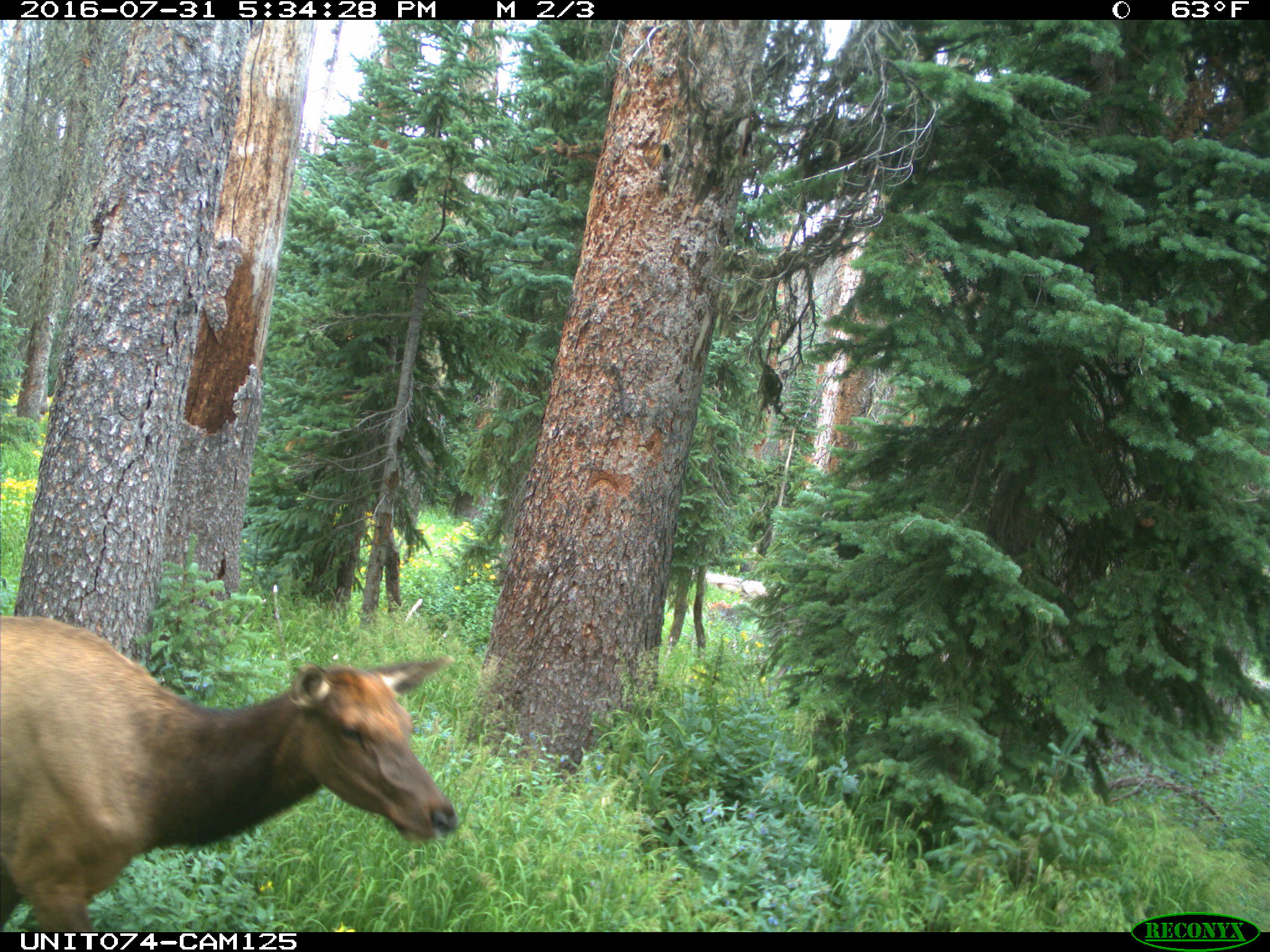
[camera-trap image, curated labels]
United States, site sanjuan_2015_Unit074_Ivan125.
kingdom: Animalia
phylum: Chordata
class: Mammalia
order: Artiodactyla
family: Cervidae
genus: Cervus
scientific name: Cervus elaphus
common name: red deer